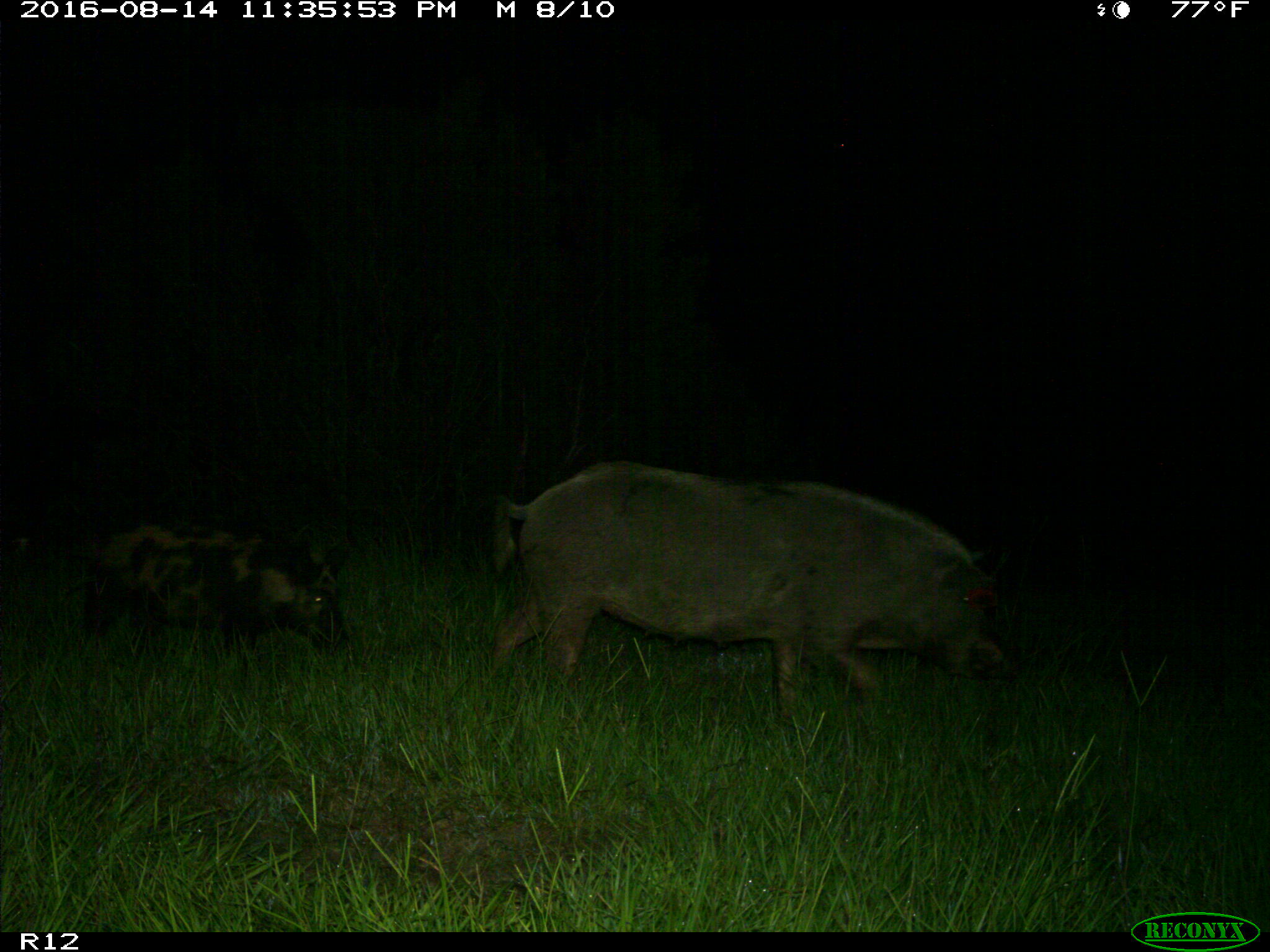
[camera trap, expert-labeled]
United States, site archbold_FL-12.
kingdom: Animalia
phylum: Chordata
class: Mammalia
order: Artiodactyla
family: Suidae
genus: Sus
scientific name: Sus scrofa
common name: wild boar